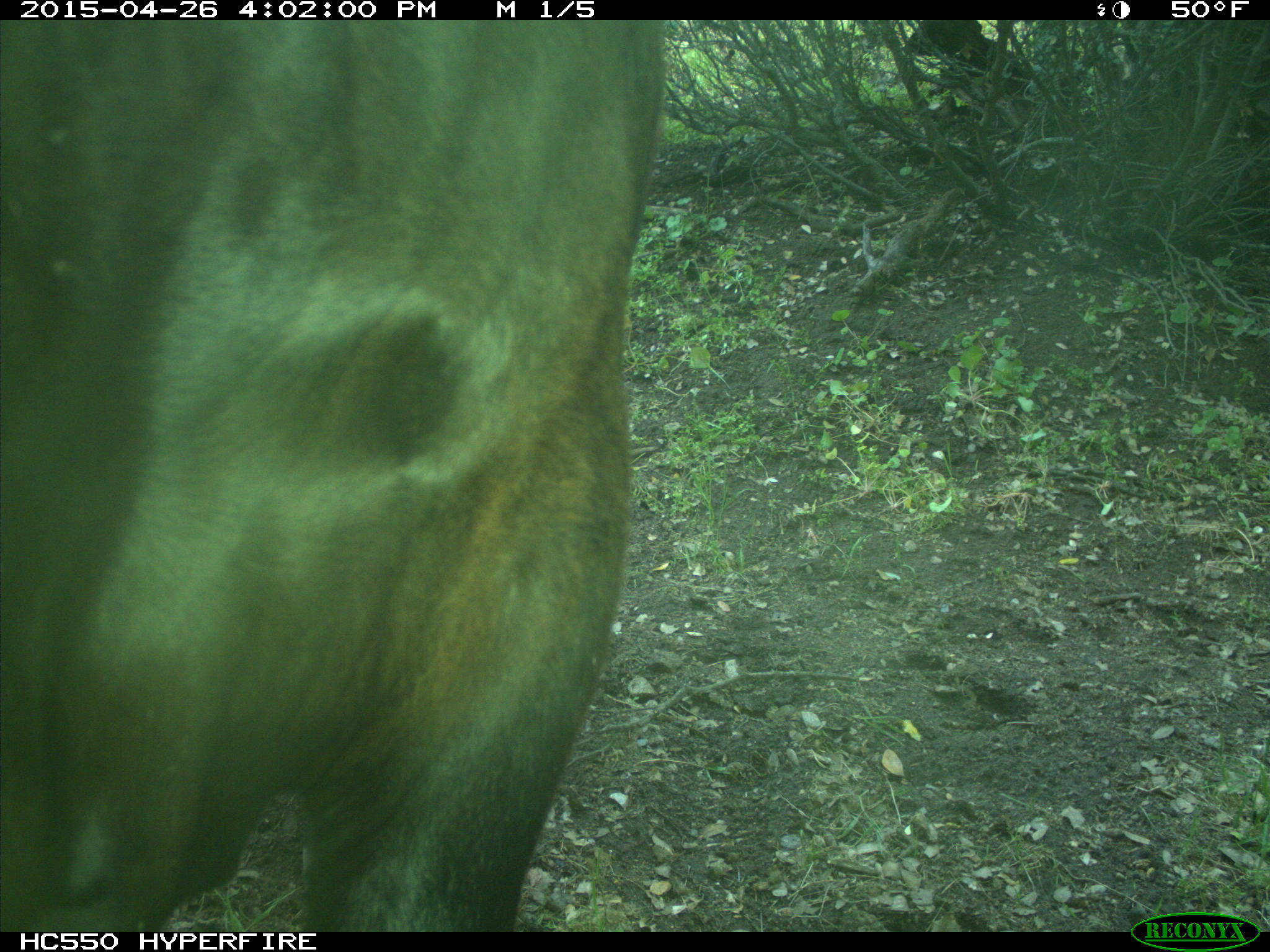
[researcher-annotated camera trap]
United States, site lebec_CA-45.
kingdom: Animalia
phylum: Chordata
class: Mammalia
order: Artiodactyla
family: Bovidae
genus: Bos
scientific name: Bos taurus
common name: domestic cow